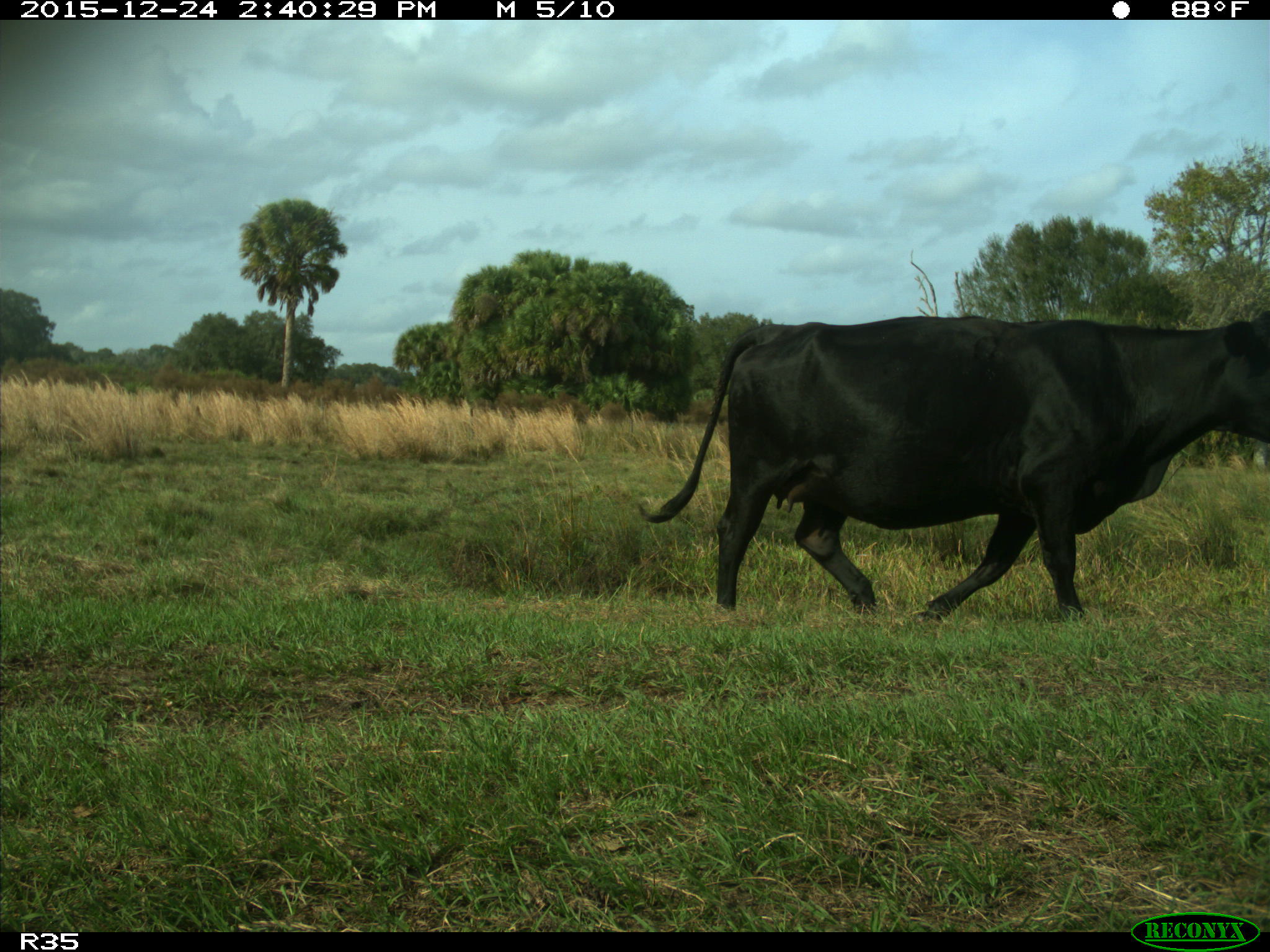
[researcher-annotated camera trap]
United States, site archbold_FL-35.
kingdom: Animalia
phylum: Chordata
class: Mammalia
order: Artiodactyla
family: Bovidae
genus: Bos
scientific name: Bos taurus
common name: domestic cow